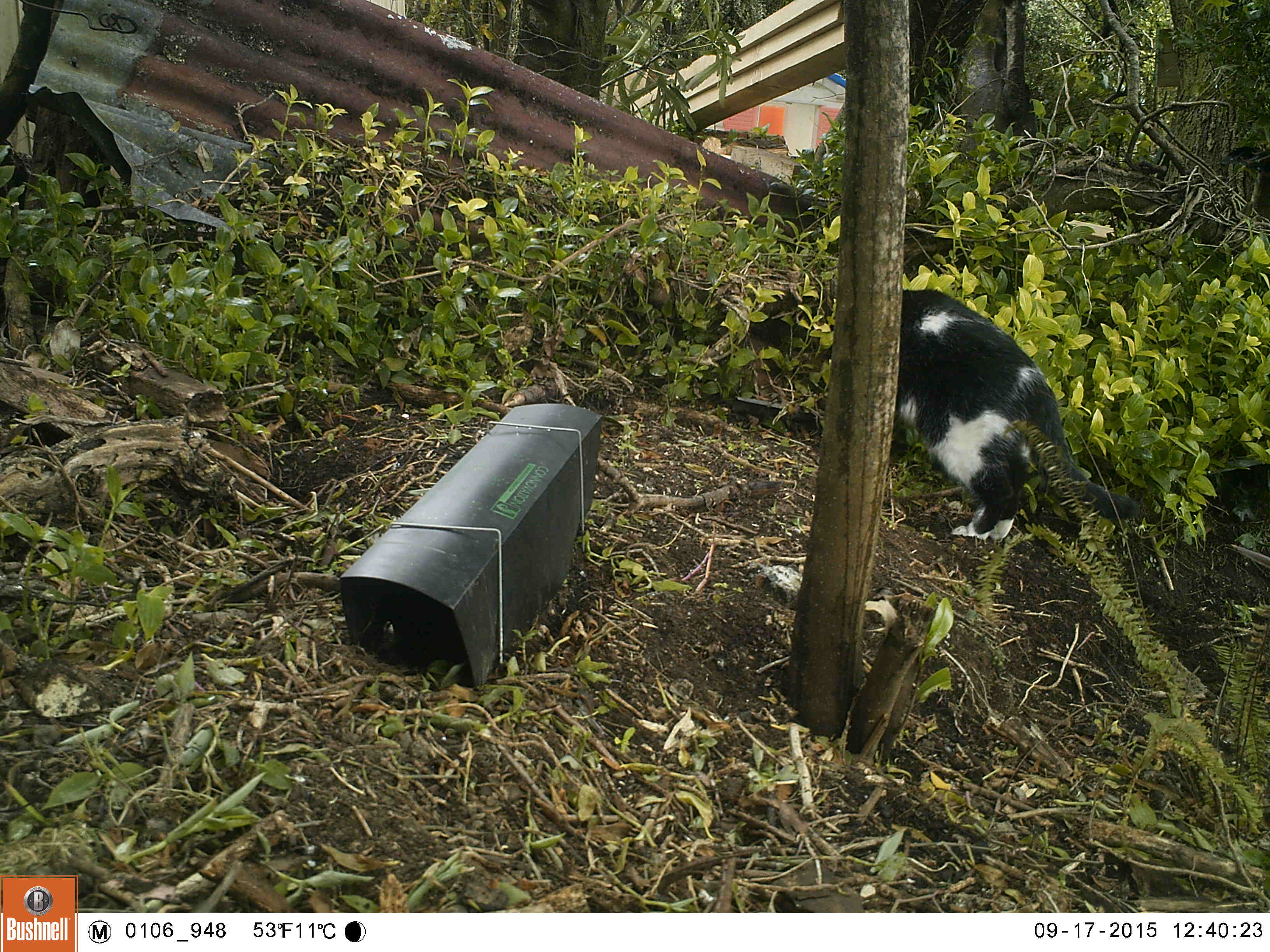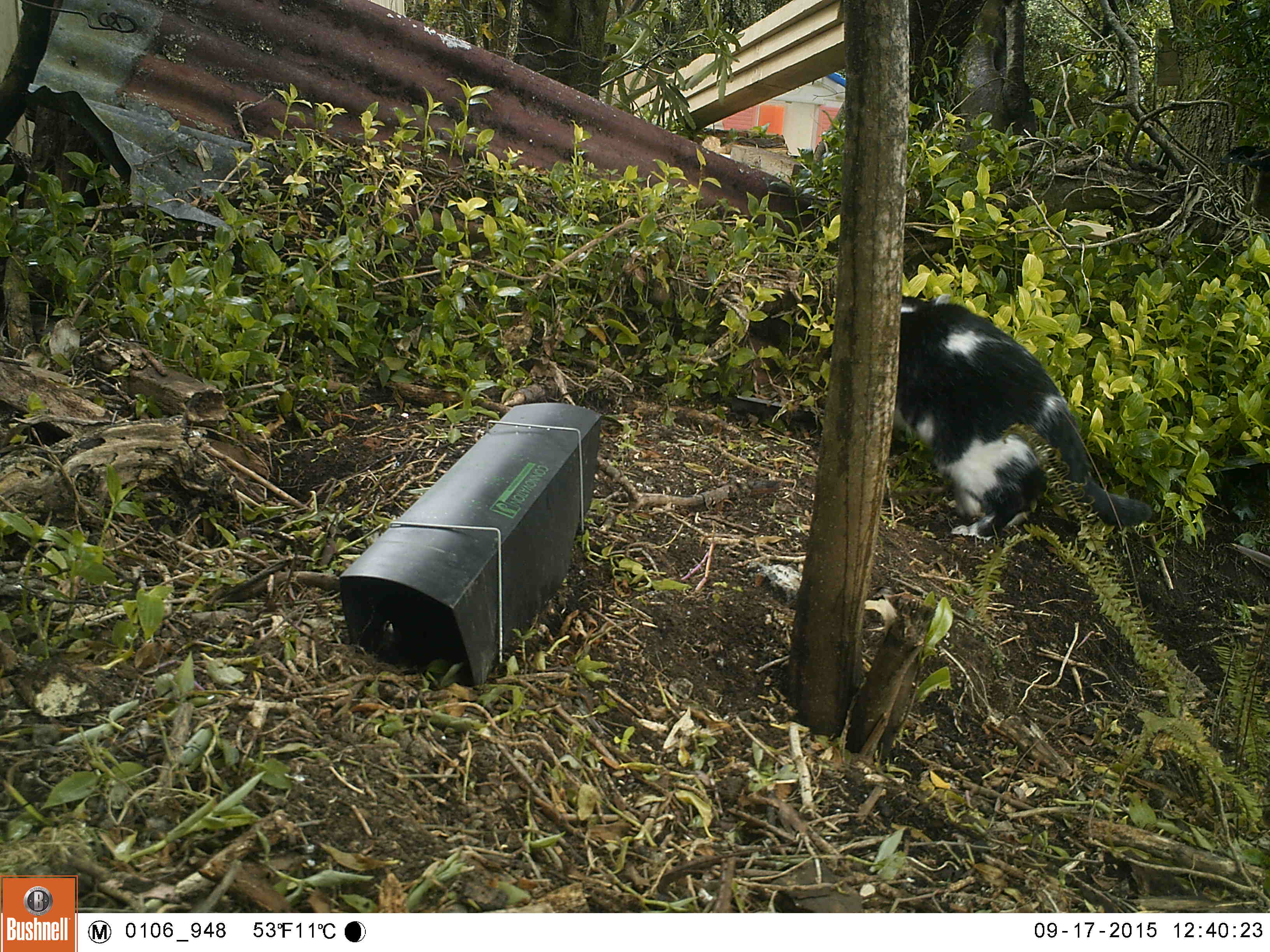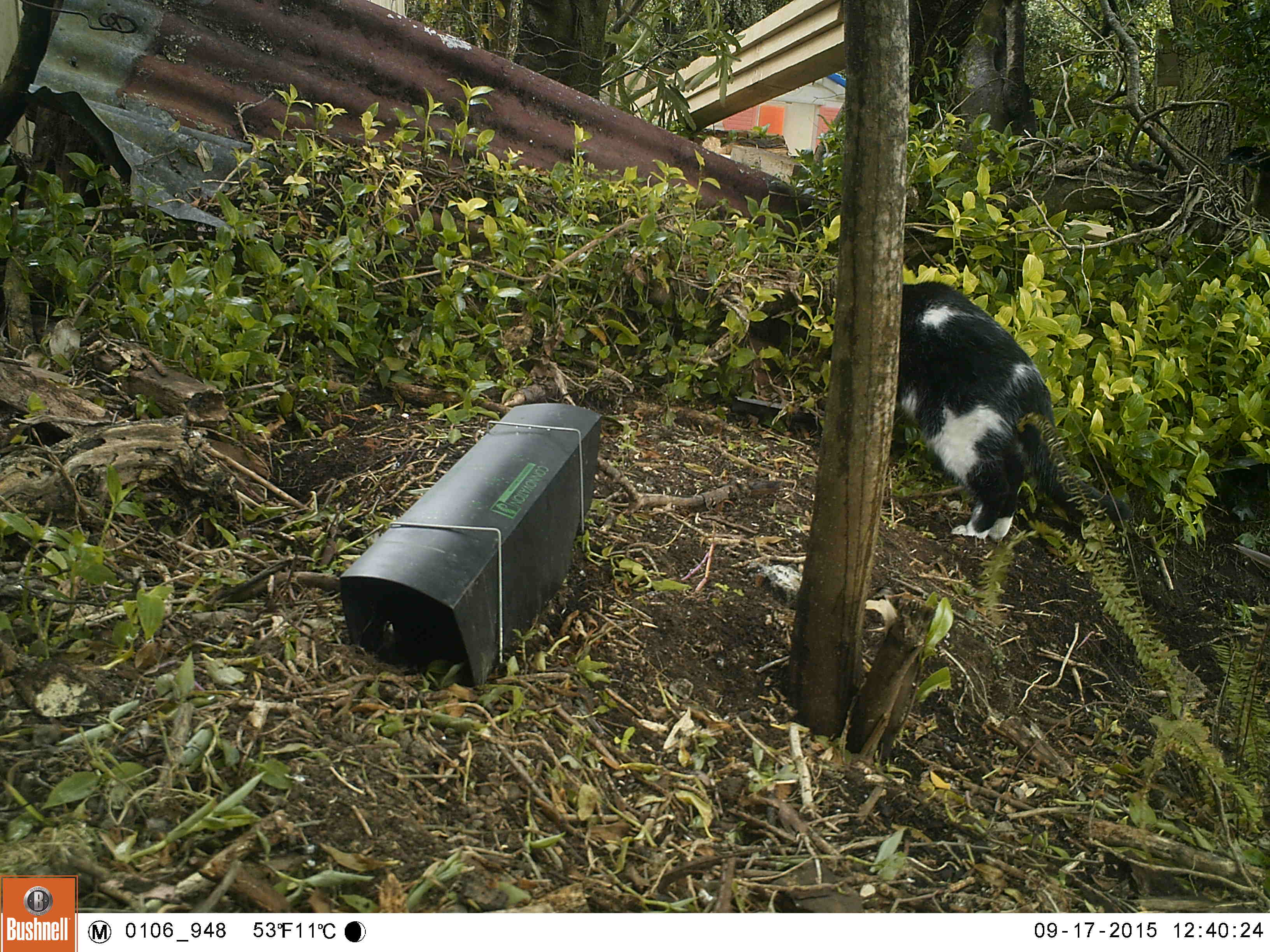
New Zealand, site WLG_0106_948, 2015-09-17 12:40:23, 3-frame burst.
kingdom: Animalia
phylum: Chordata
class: Mammalia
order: Carnivora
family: Felidae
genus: Felis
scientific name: Felis catus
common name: domestic cat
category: cat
Cat (domestic cat) (Felis catus).